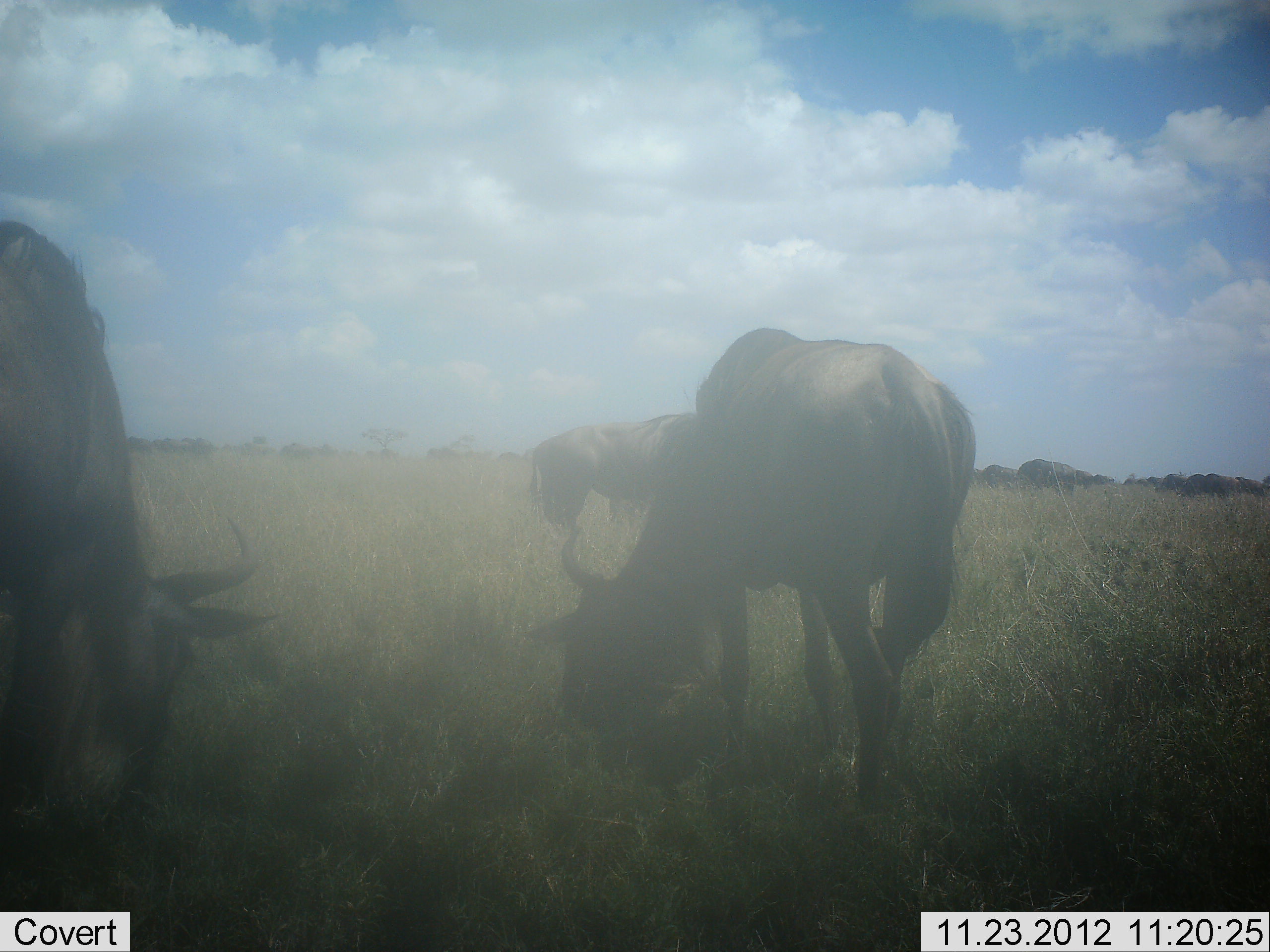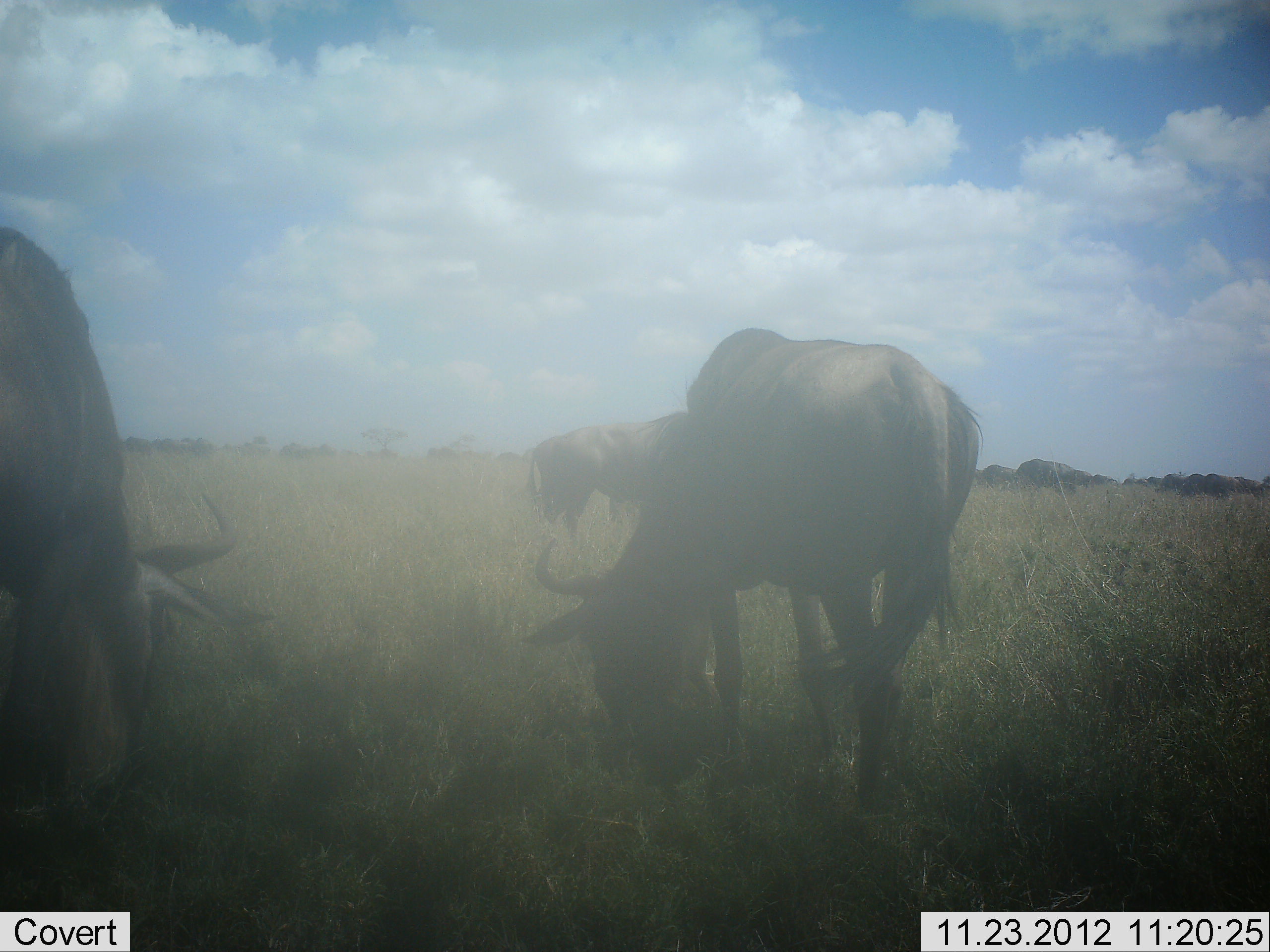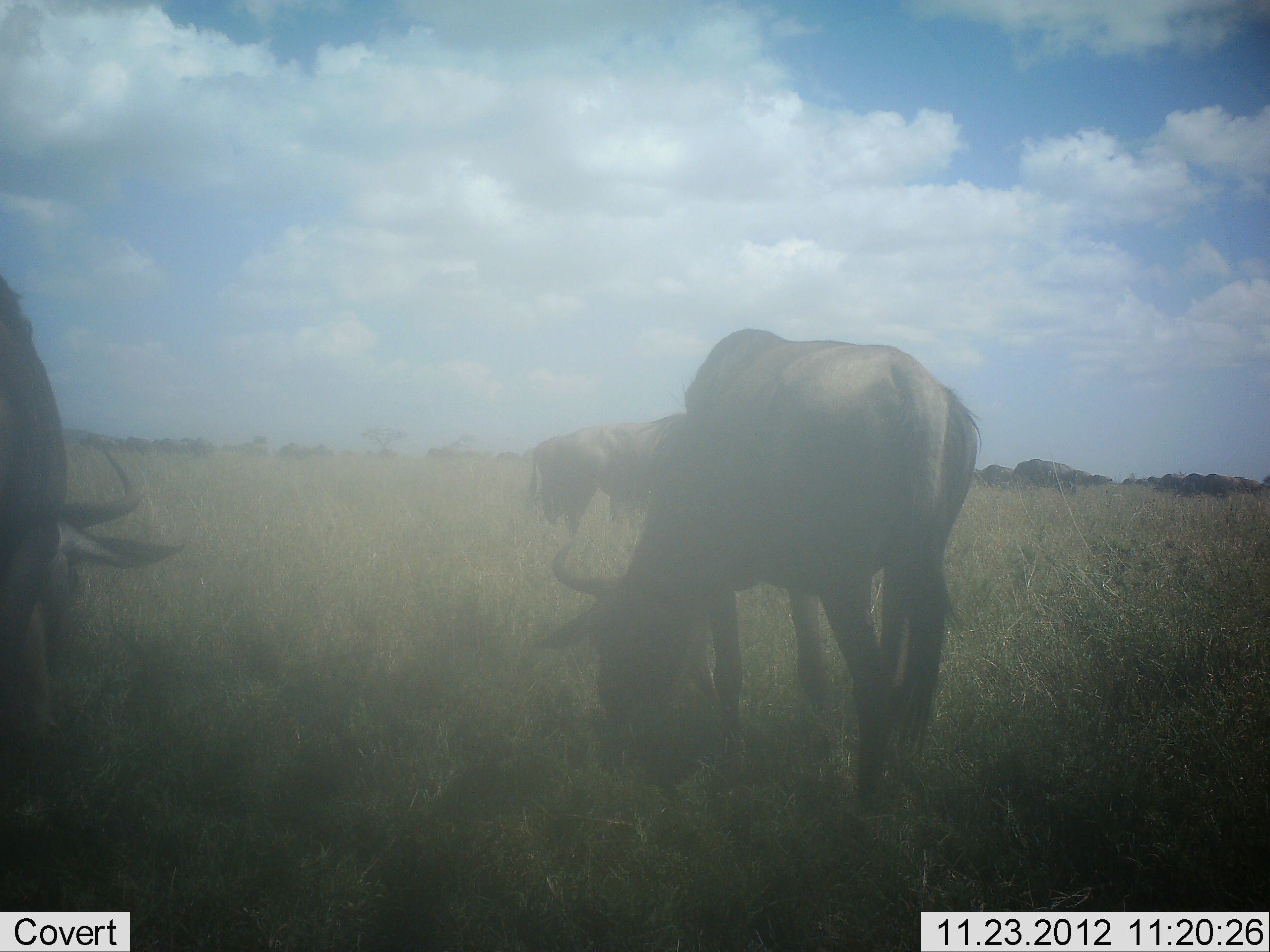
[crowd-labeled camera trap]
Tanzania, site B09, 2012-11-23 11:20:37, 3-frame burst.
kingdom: Animalia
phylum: Chordata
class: Mammalia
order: Artiodactyla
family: Bovidae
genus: Connochaetes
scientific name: Connochaetes taurinus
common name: blue wildebeest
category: wildebeest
Wildebeest (blue wildebeest) (Connochaetes taurinus), count 3. Behavior (volunteer vote fractions): standing 10%, resting 0%, moving 0%, interacting 0%. Young present (vote fraction): 0%. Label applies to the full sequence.